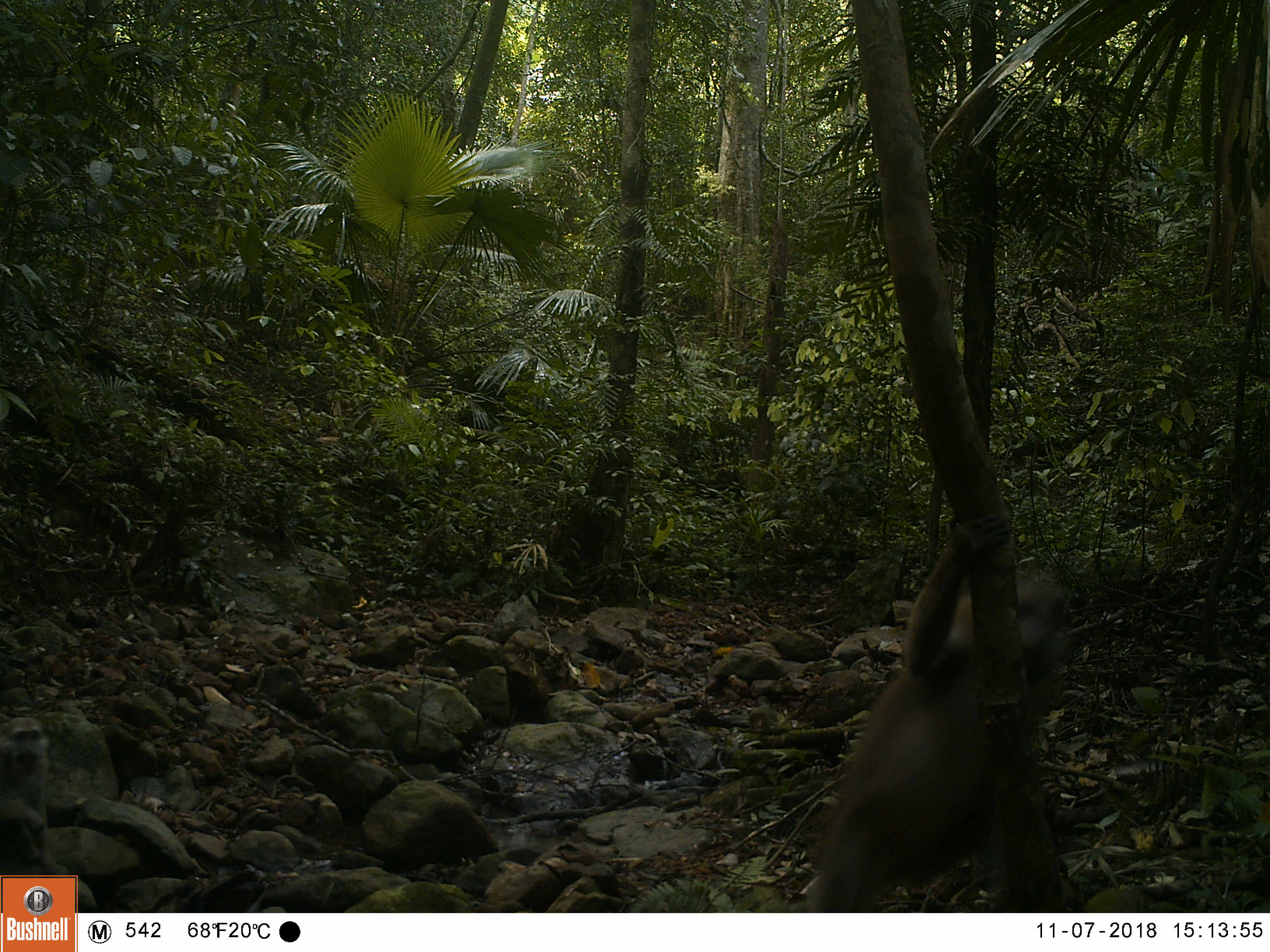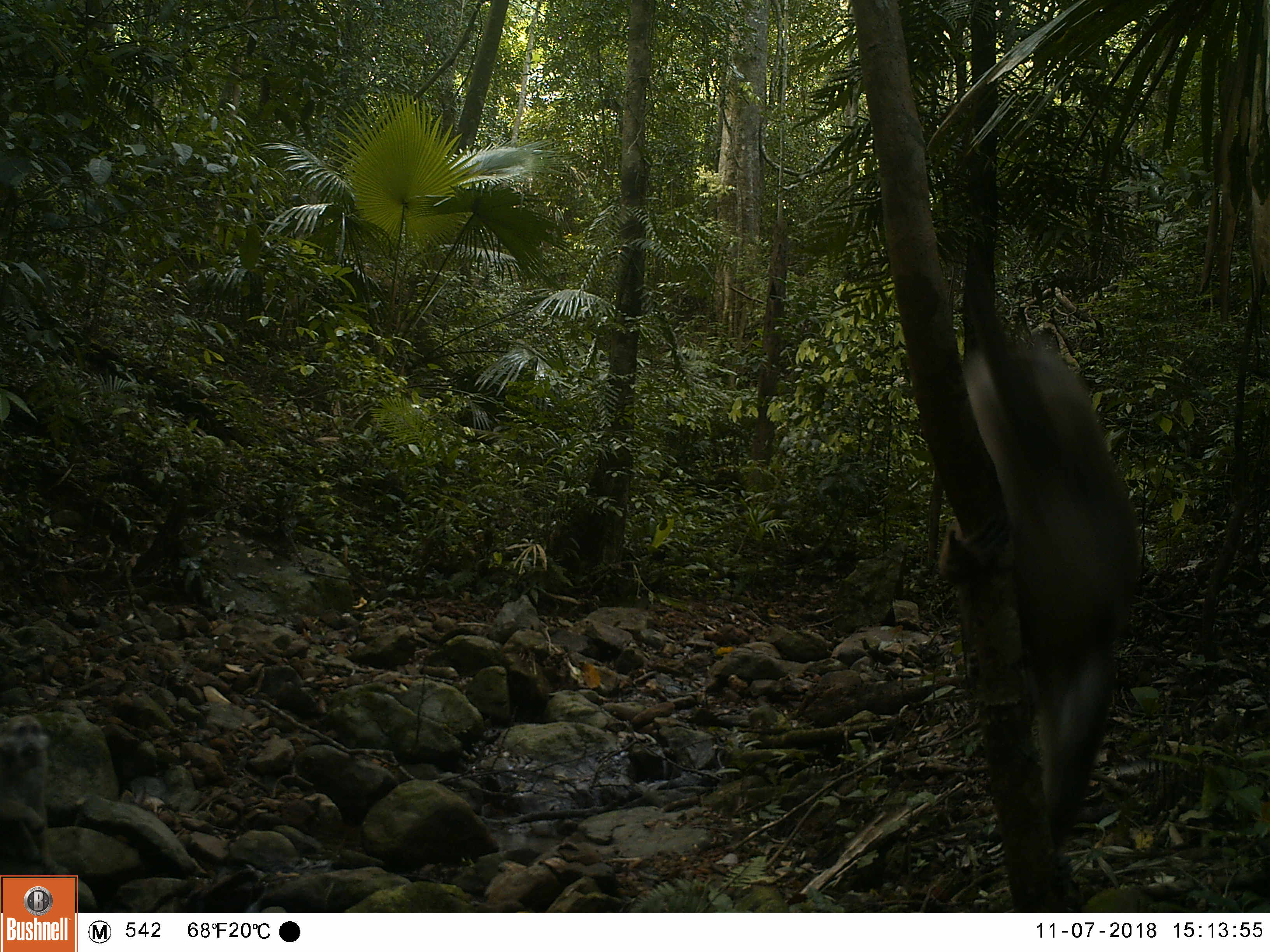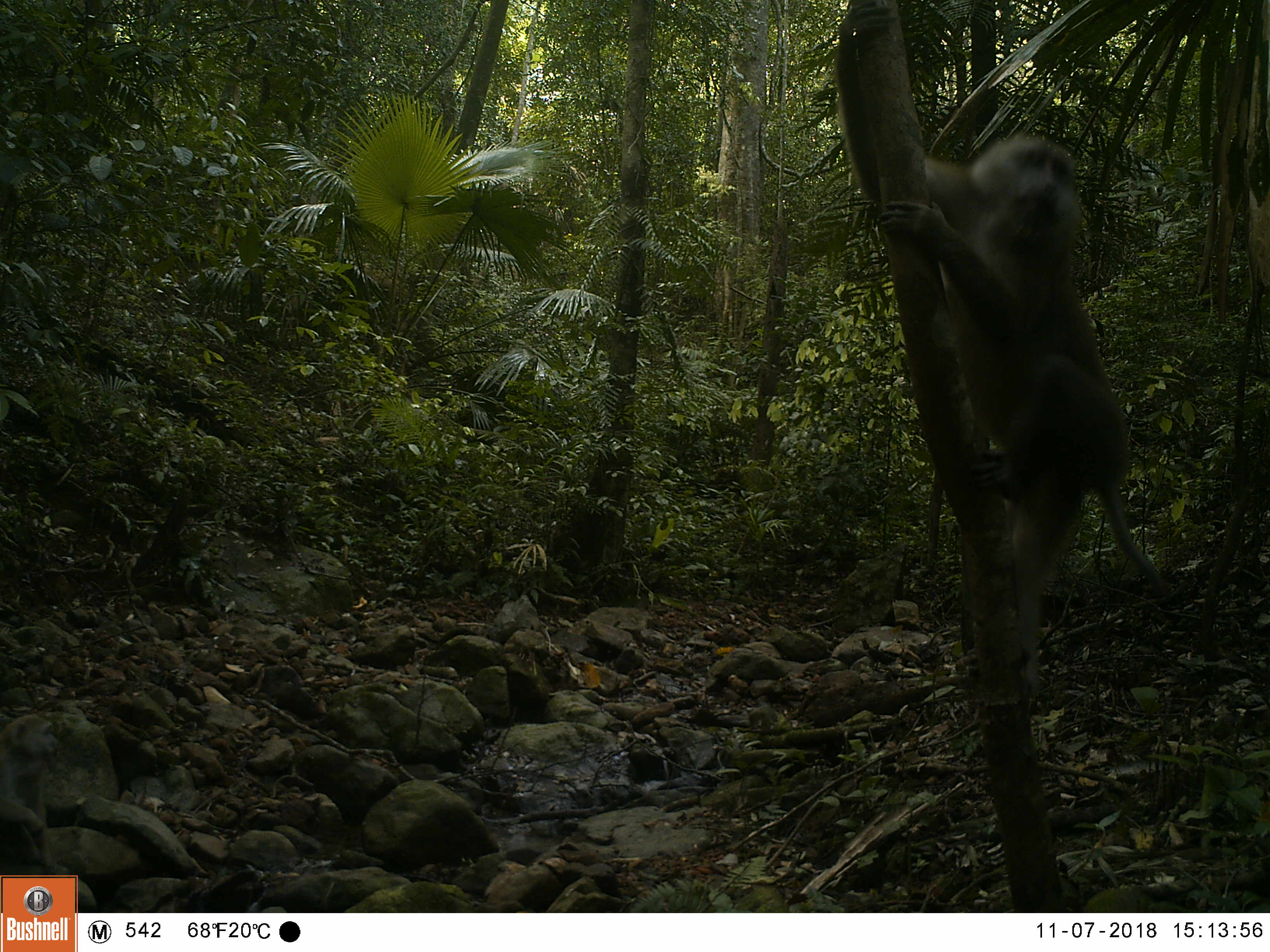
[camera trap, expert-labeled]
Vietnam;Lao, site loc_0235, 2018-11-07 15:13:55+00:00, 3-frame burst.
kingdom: Animalia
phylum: Chordata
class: Mammalia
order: Primates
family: Cercopithecidae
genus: Macaca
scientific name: Macaca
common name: macaques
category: assam or rhesus macaque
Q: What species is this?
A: Assam or rhesus macaque (macaques) (Macaca).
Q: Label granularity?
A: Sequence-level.